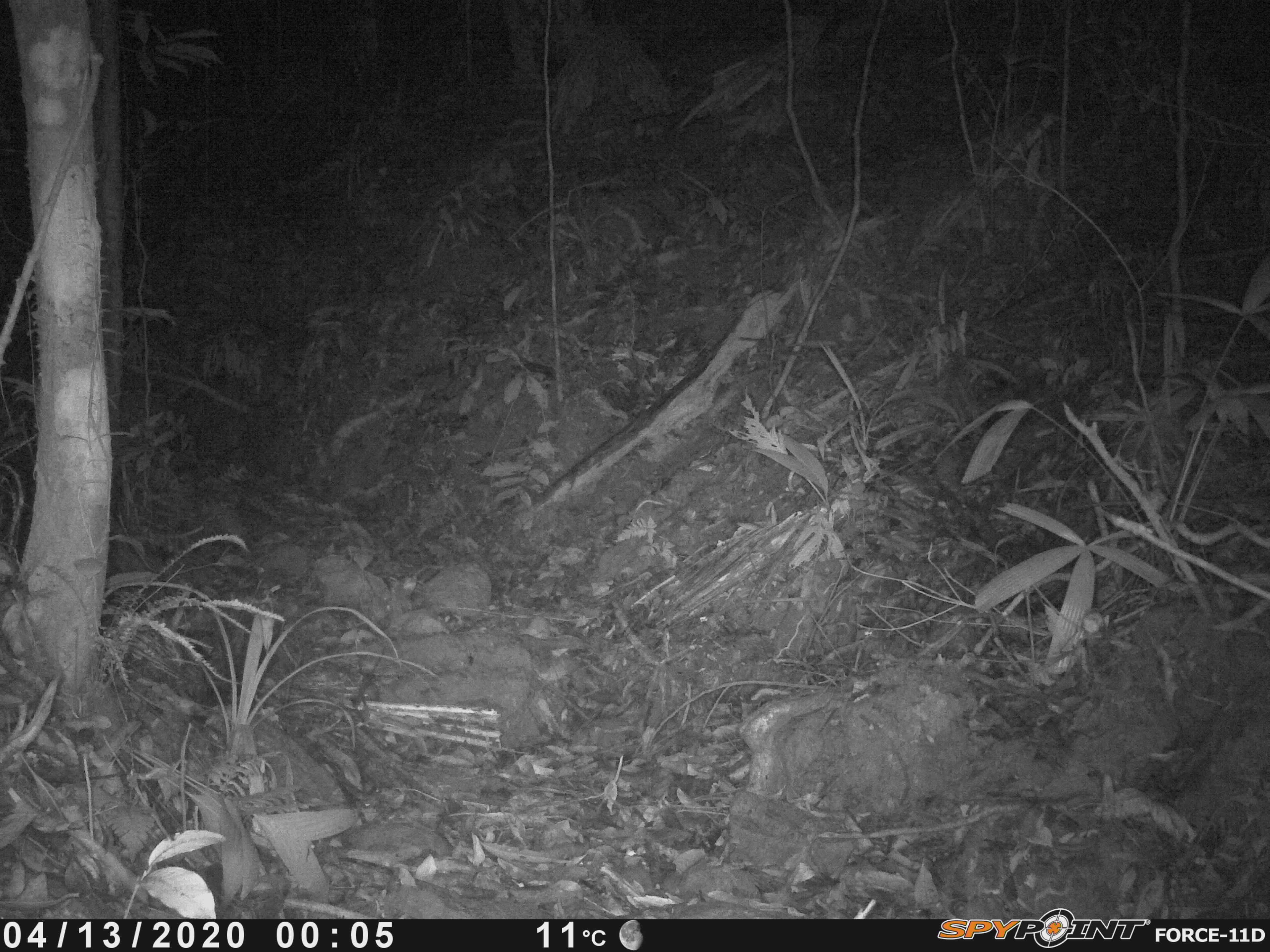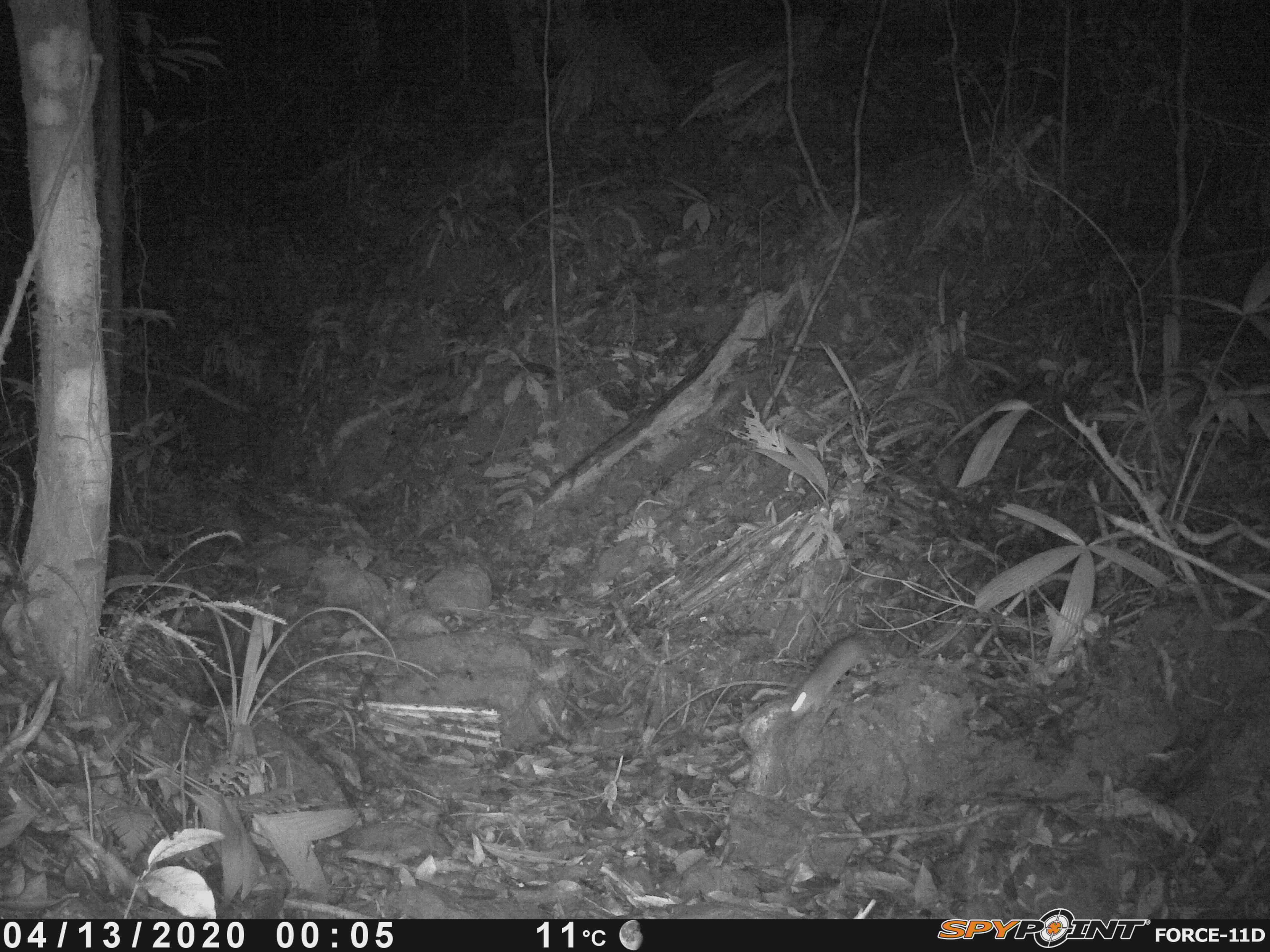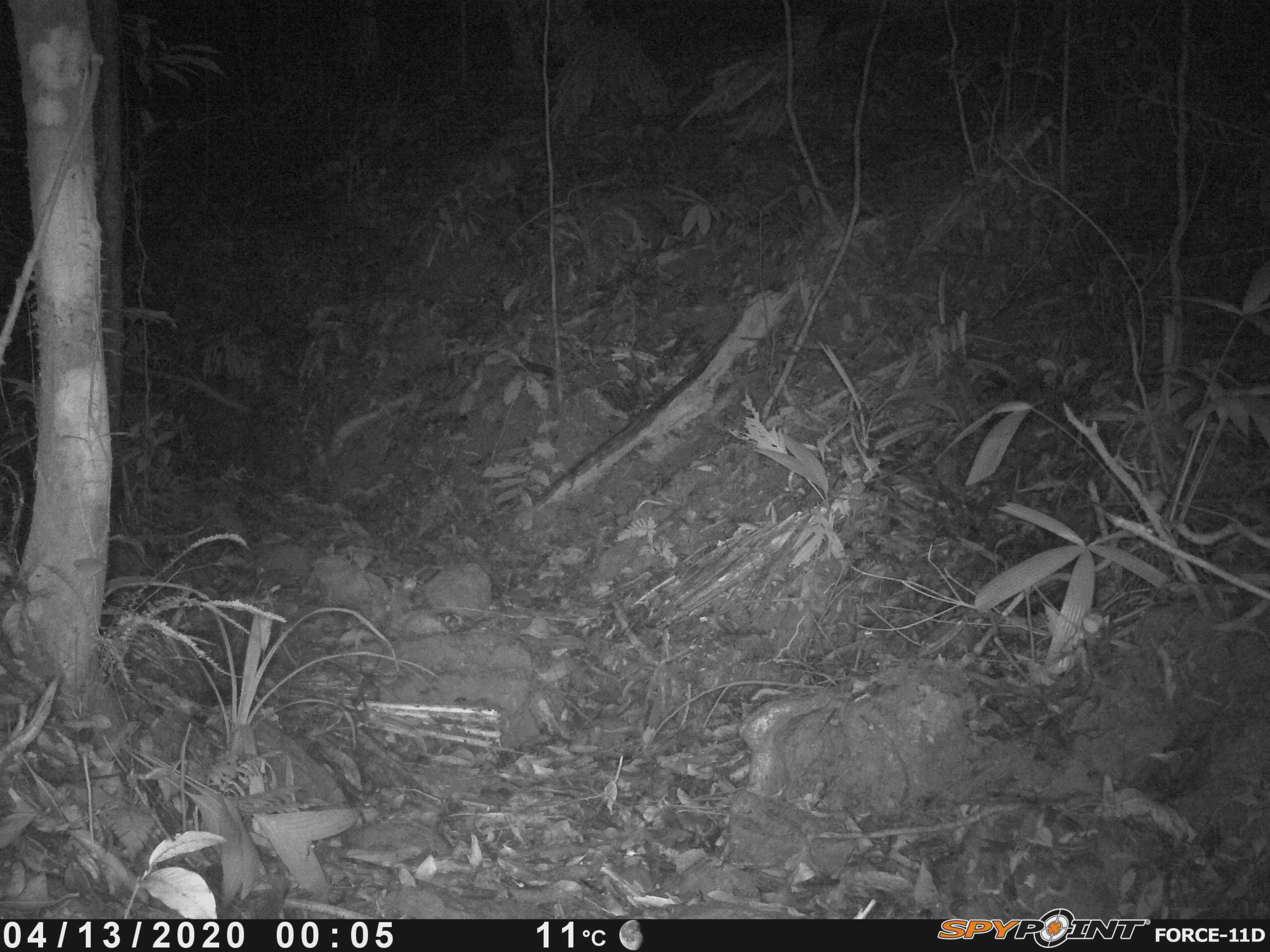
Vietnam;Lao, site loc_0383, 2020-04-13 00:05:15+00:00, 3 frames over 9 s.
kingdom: Animalia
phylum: Chordata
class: Mammalia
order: Rodentia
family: Muridae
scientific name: Muridae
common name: old-world mice and rats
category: unidentified murid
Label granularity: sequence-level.